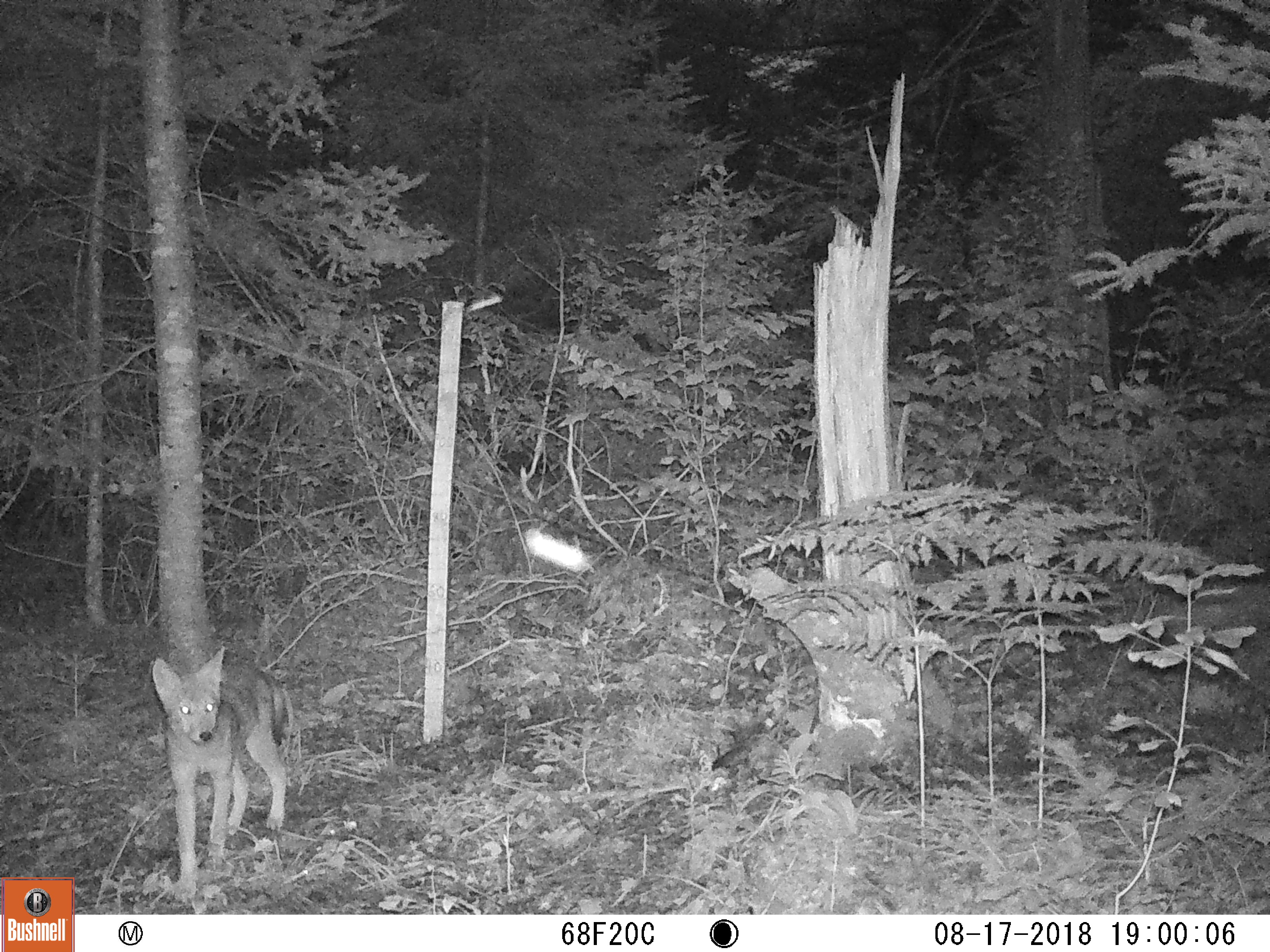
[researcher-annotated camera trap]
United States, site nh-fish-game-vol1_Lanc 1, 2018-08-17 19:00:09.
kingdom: Animalia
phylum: Chordata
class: Mammalia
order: Carnivora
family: Canidae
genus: Canis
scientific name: Canis latrans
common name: coyote